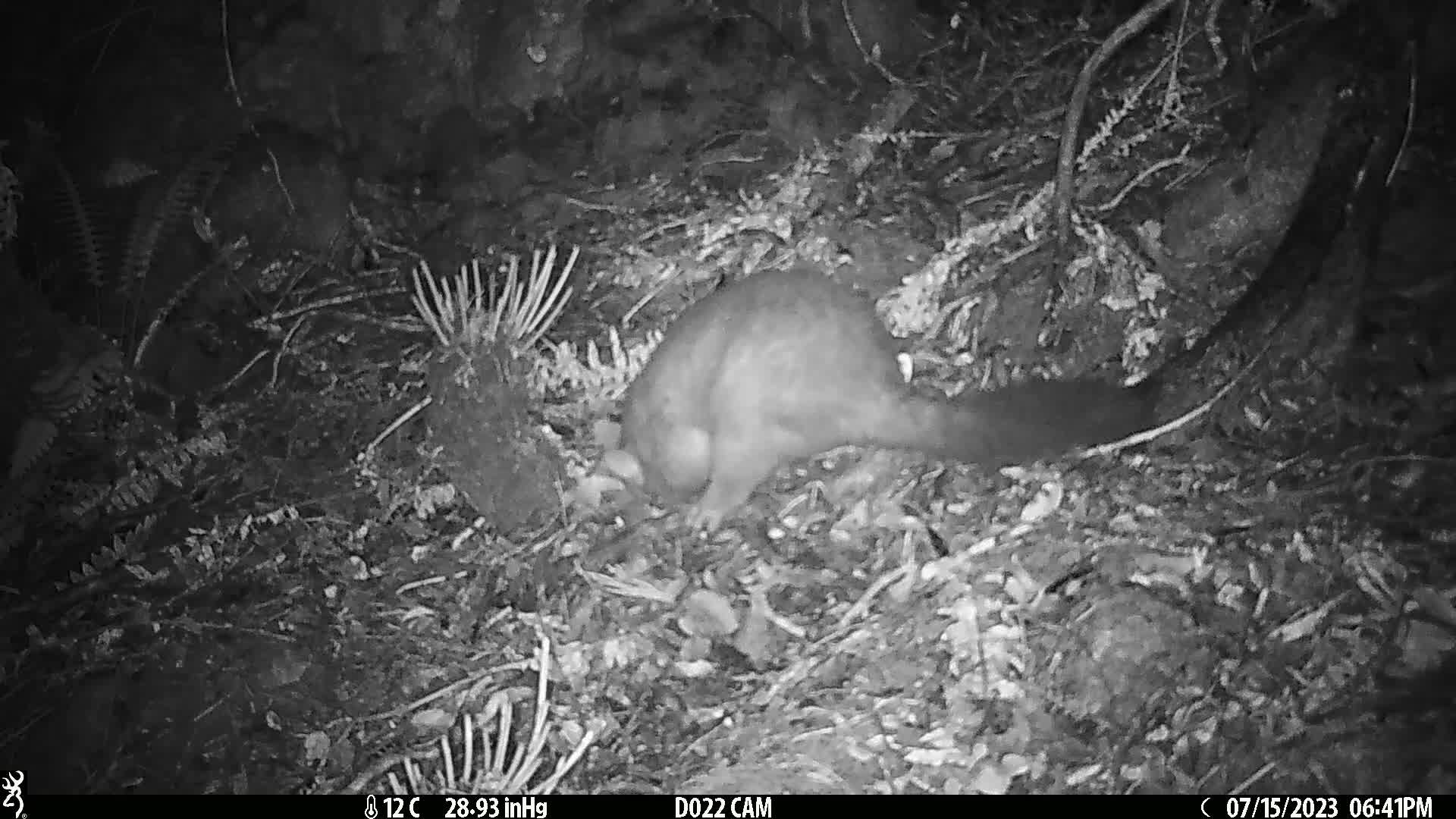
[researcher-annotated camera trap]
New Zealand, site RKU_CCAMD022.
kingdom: Animalia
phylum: Chordata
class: Mammalia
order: Diprotodontia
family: Phalangeridae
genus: Trichosurus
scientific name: Trichosurus vulpecula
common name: common brushtail possum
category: possum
Possum (common brushtail possum) (Trichosurus vulpecula).